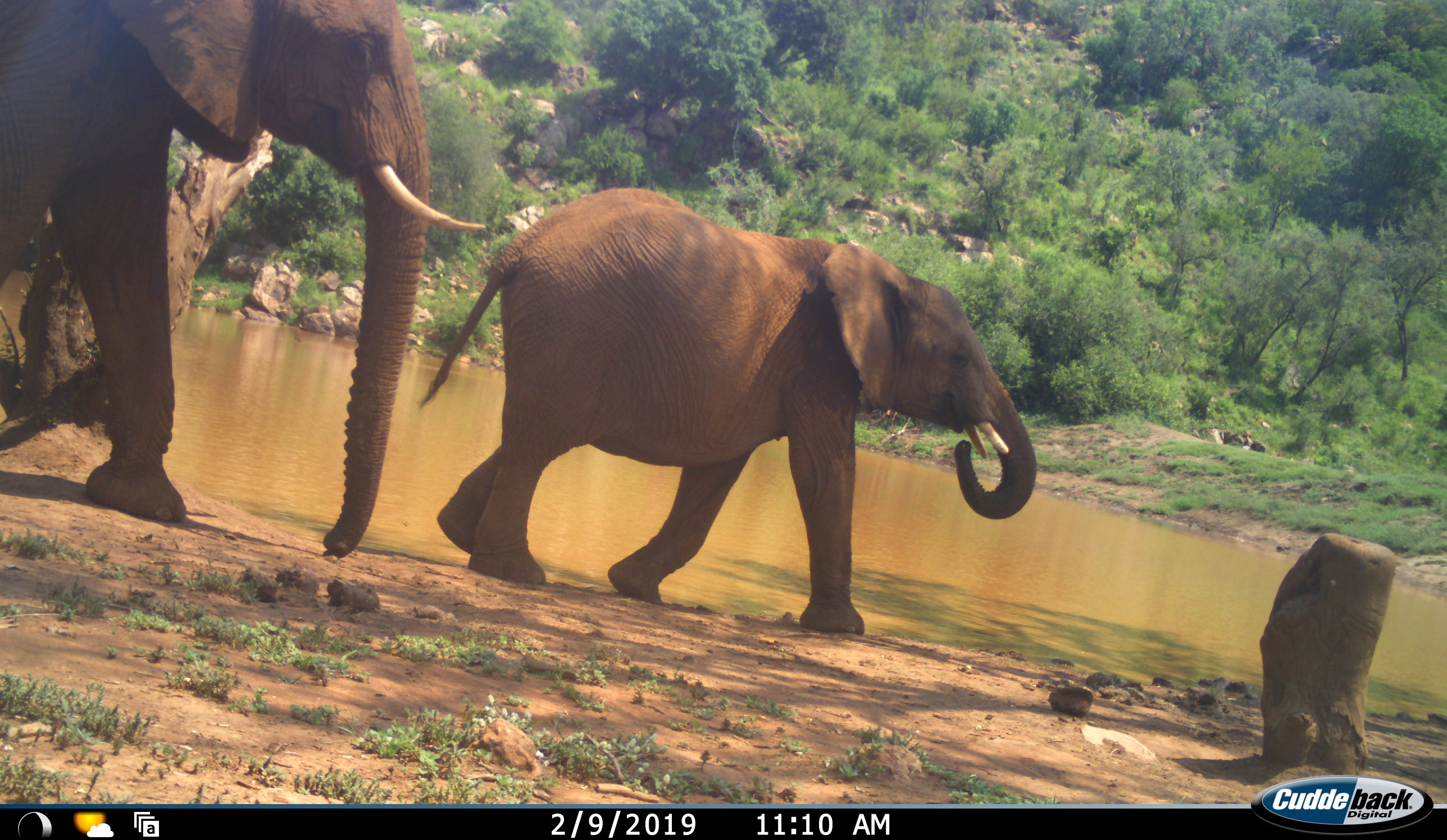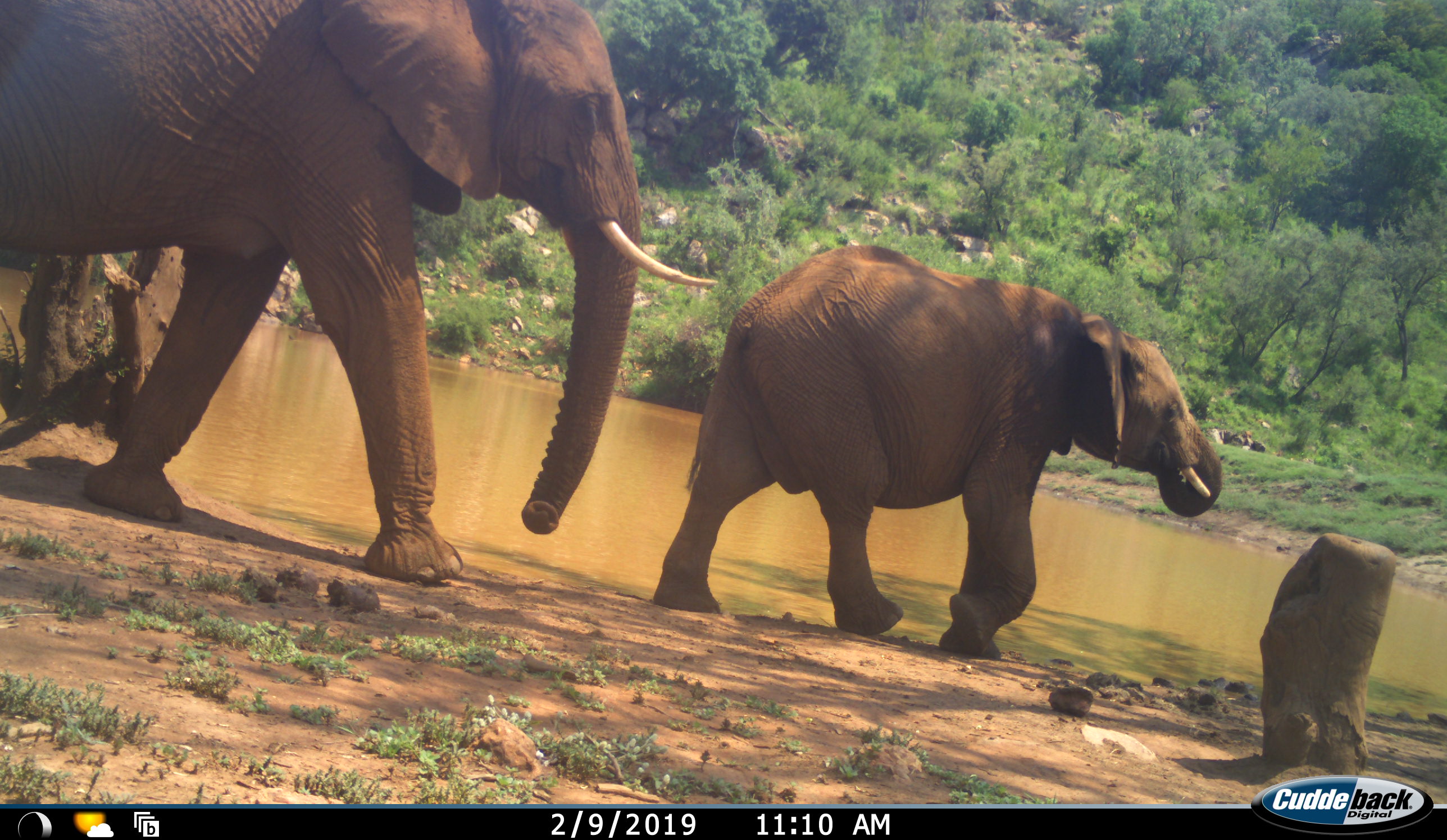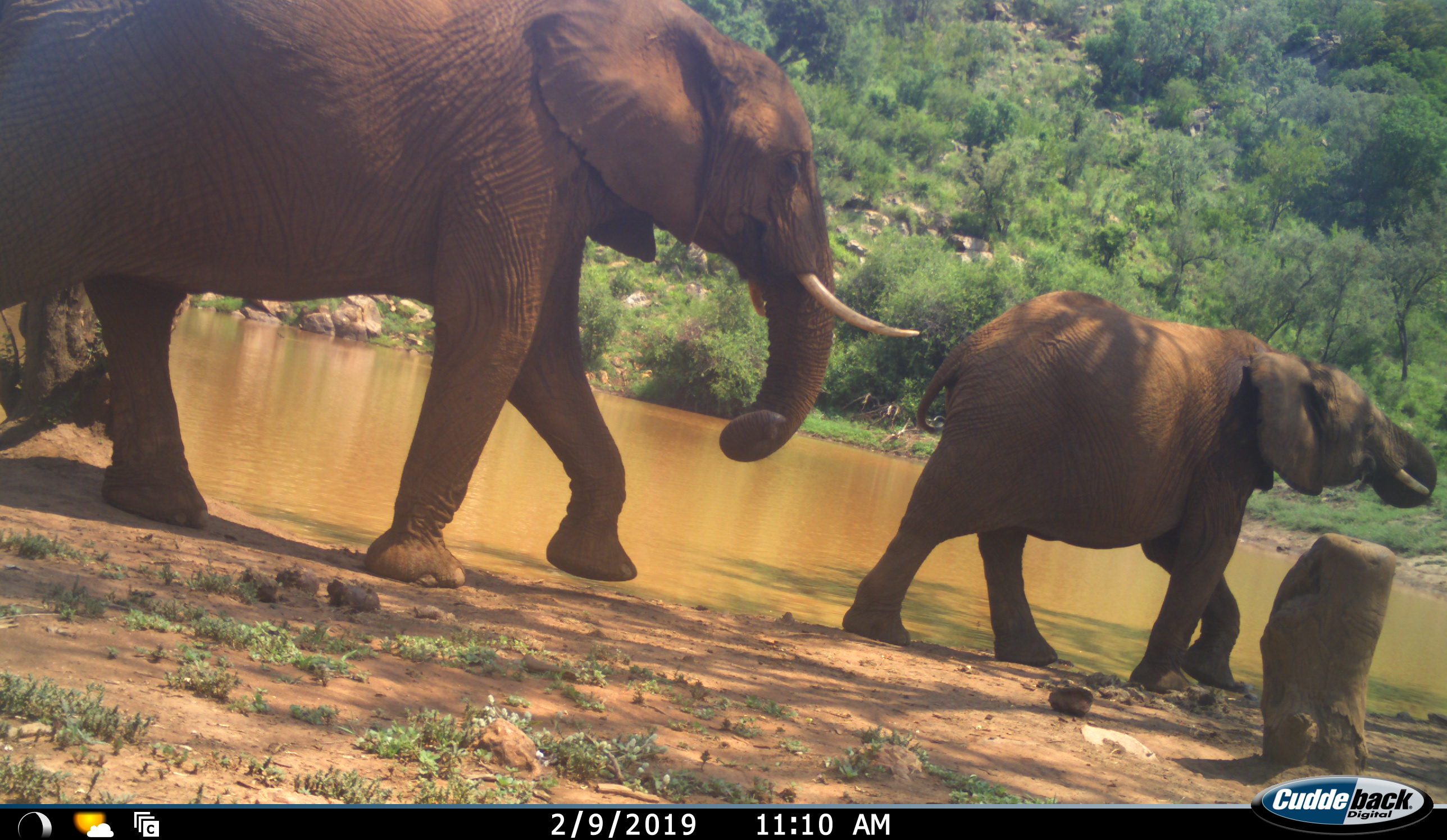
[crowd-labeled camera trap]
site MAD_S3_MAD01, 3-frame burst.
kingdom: Animalia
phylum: Chordata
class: Mammalia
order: Proboscidea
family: Elephantidae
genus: Loxodonta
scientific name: Loxodonta africana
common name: african bush elephant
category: elephant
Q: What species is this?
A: Elephant (african bush elephant) (Loxodonta africana).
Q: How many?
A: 2.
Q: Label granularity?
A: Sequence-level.